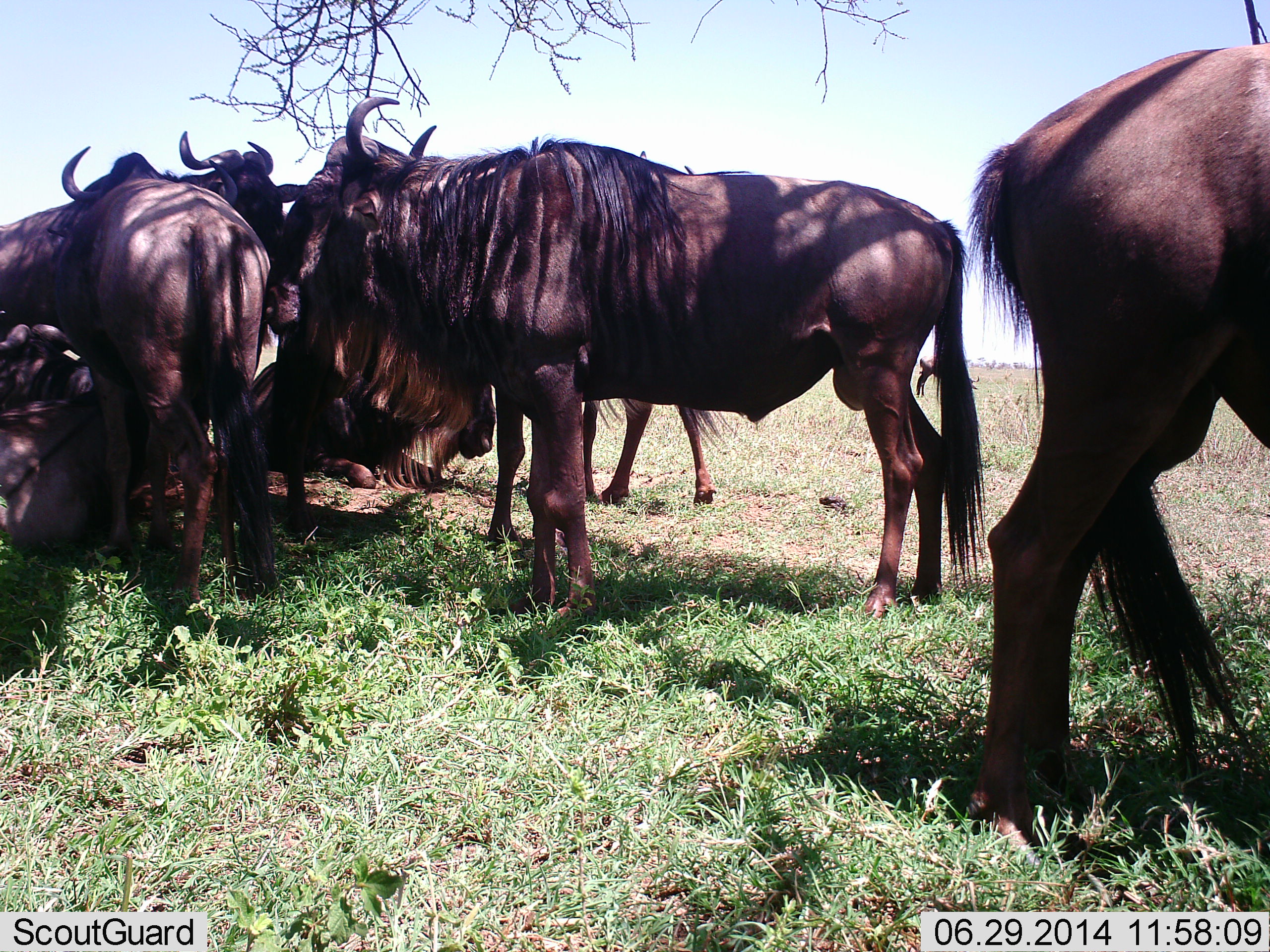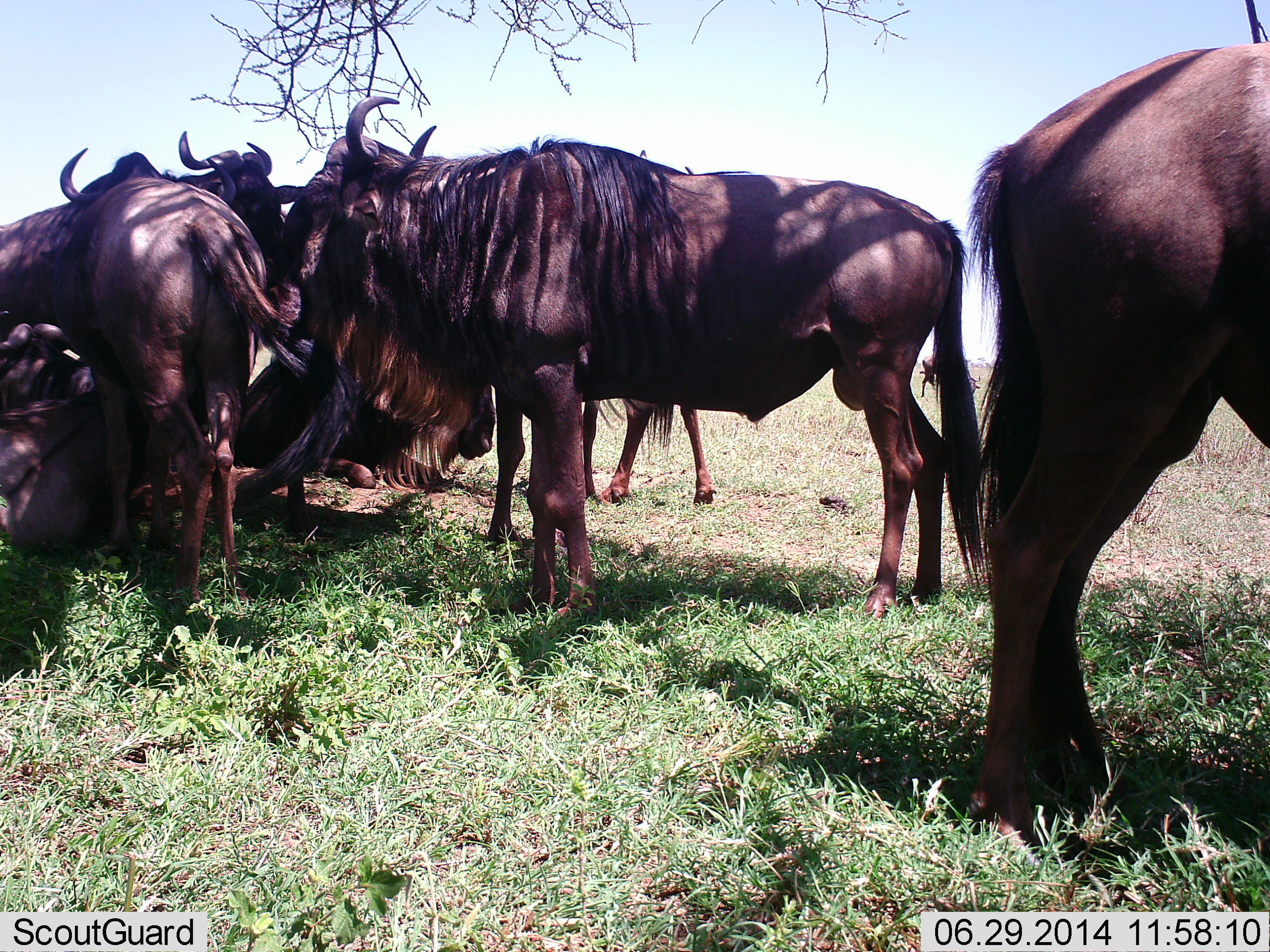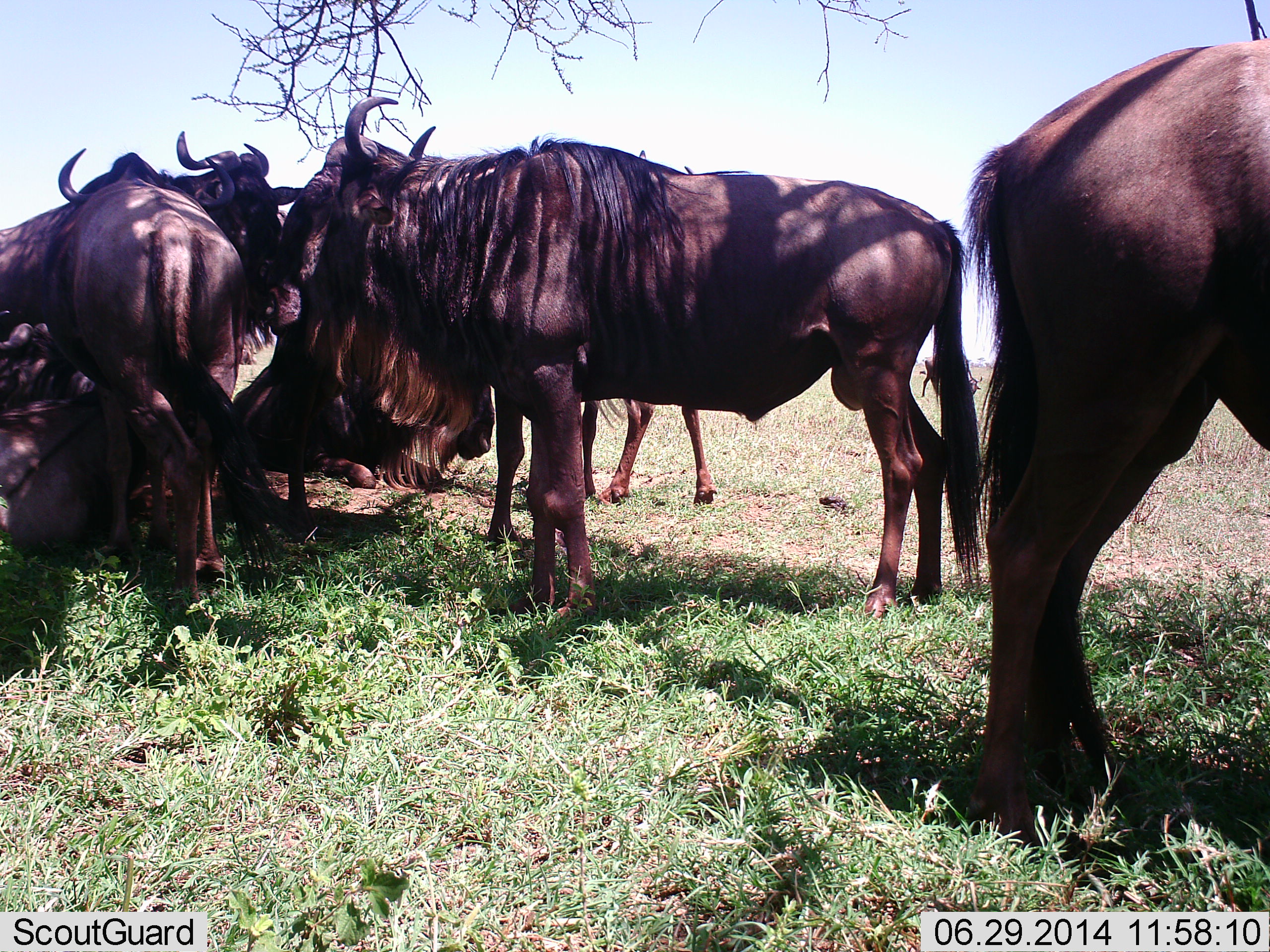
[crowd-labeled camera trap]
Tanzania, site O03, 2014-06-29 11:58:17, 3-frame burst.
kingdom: Animalia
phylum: Chordata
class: Mammalia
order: Artiodactyla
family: Bovidae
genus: Connochaetes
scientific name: Connochaetes taurinus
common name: blue wildebeest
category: wildebeest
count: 7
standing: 82%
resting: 66%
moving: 0%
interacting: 26%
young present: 3%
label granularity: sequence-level